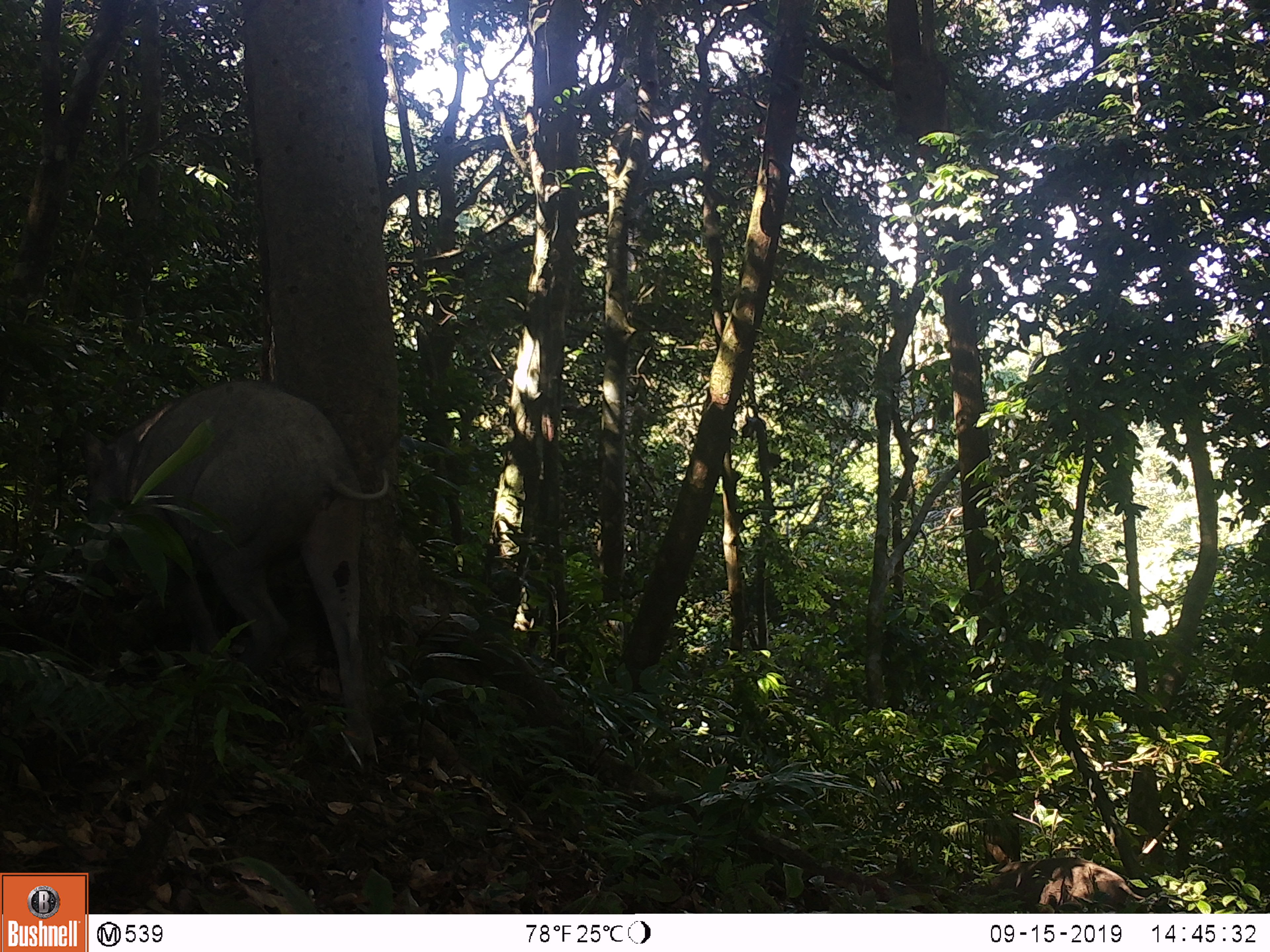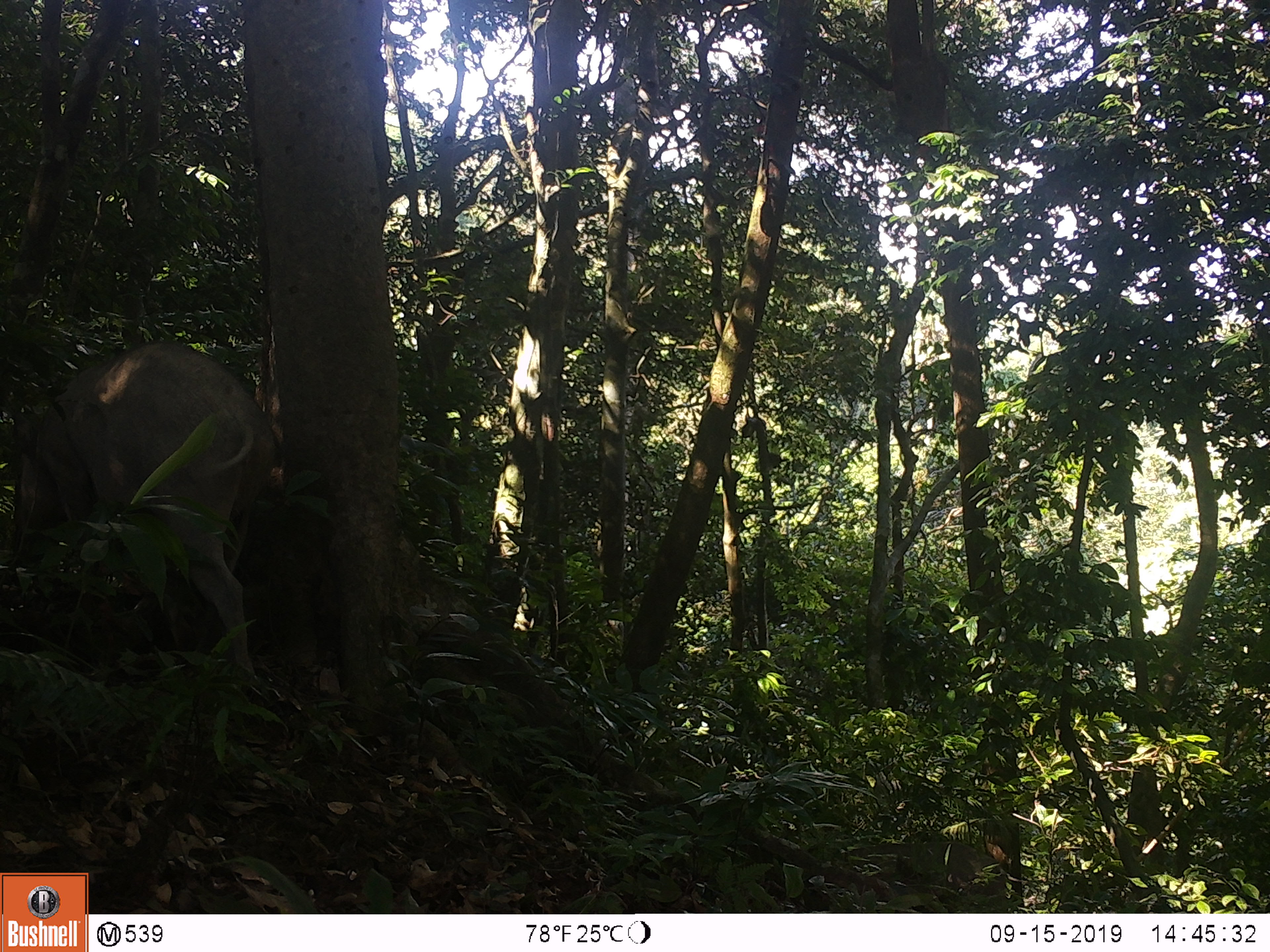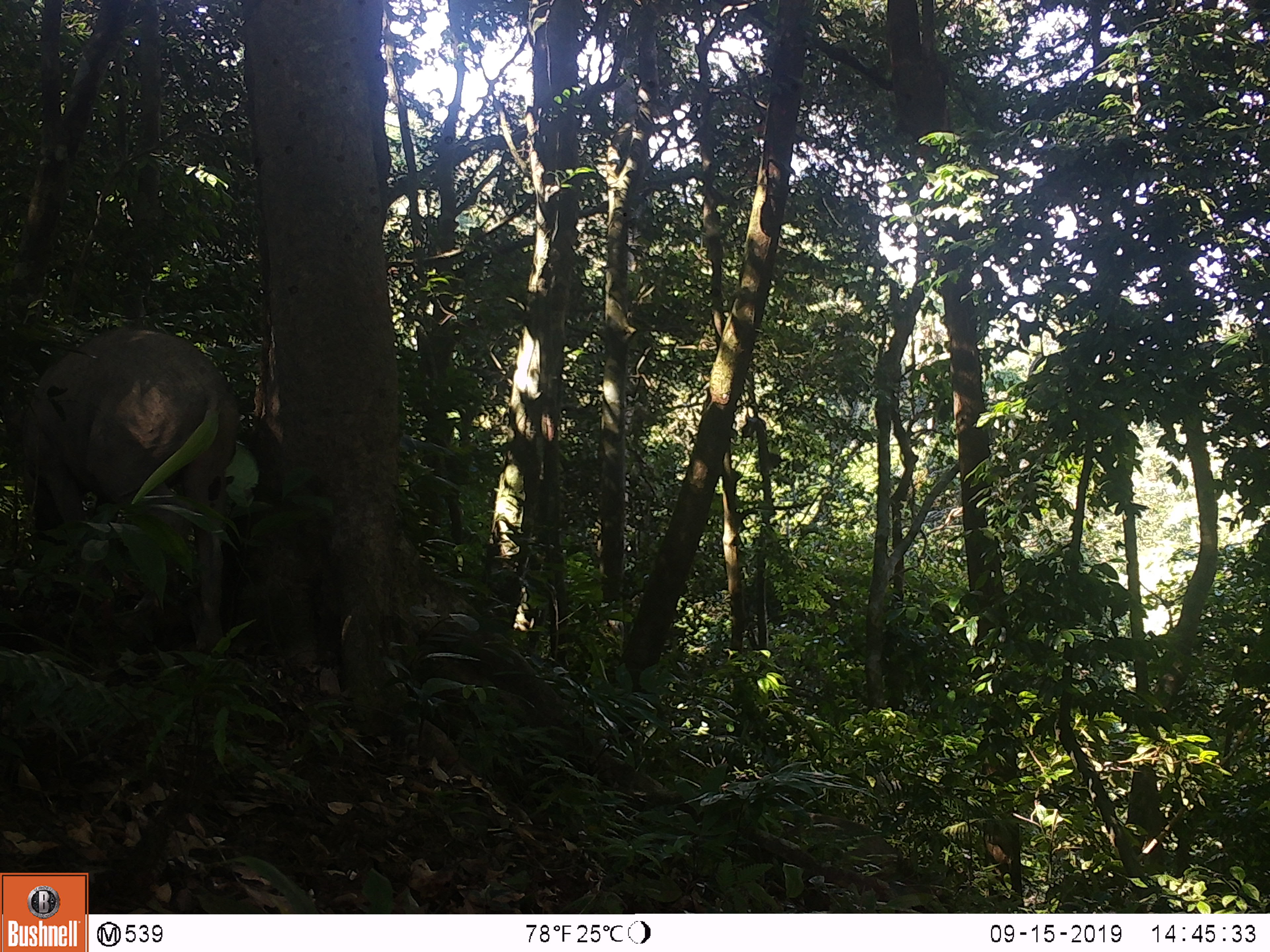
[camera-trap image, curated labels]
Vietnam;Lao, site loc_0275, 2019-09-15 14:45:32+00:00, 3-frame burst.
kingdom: Animalia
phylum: Chordata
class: Mammalia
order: Artiodactyla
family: Suidae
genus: Sus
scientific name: Sus scrofa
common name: eurasian wild pig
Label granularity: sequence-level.